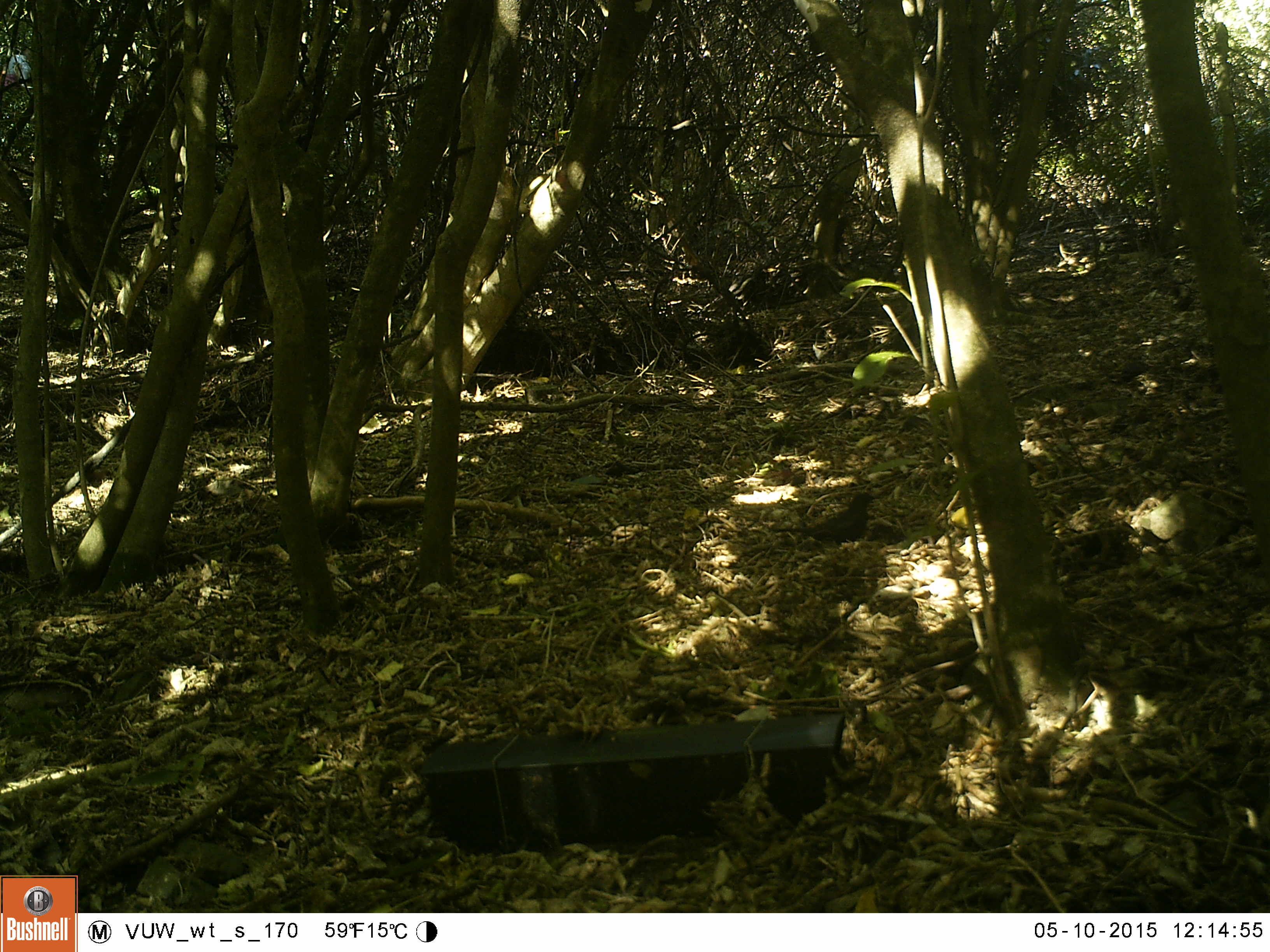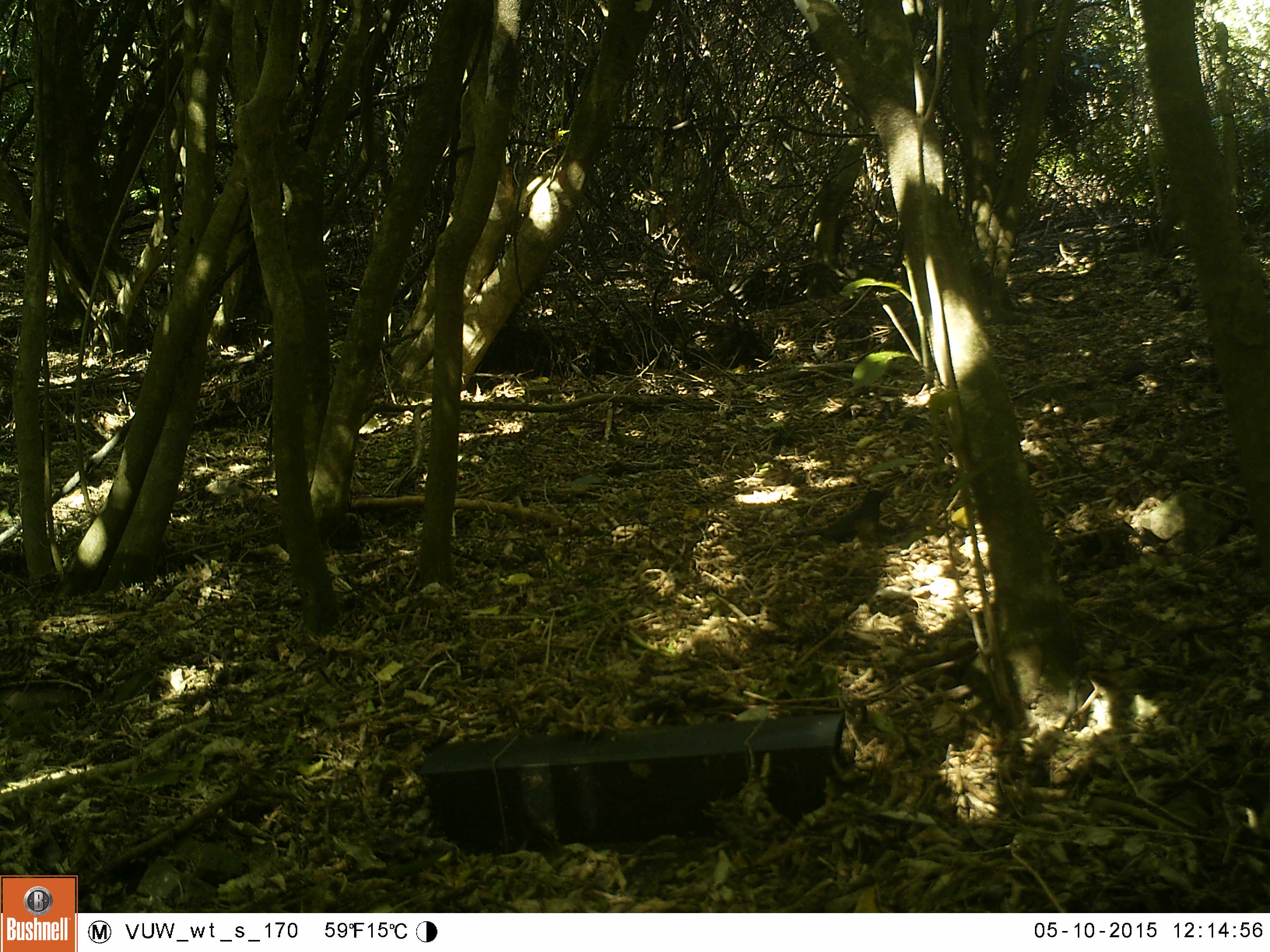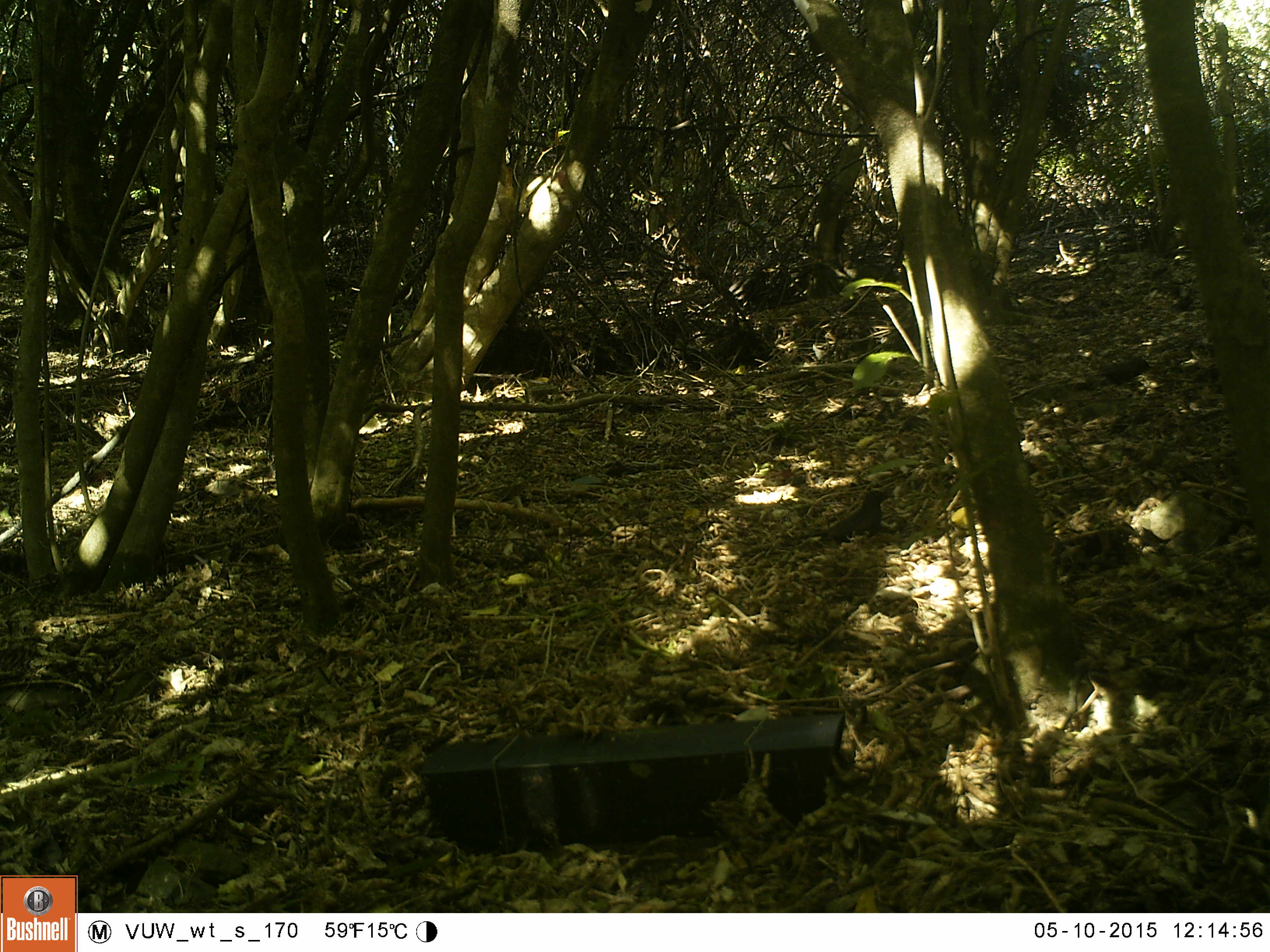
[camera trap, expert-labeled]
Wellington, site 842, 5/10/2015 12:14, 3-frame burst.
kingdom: Animalia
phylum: Chordata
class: Aves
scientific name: Aves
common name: bird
Bird (Aves).